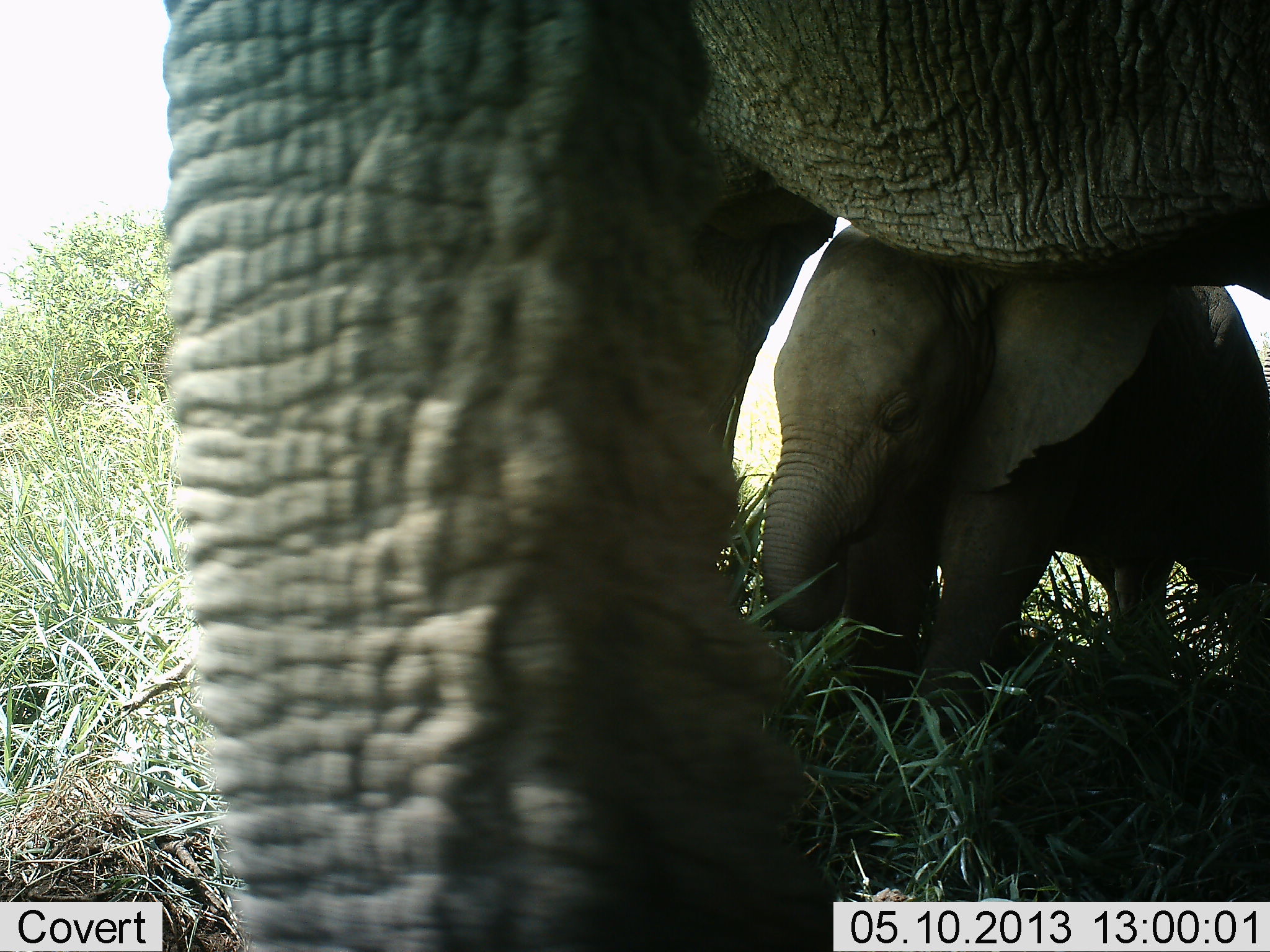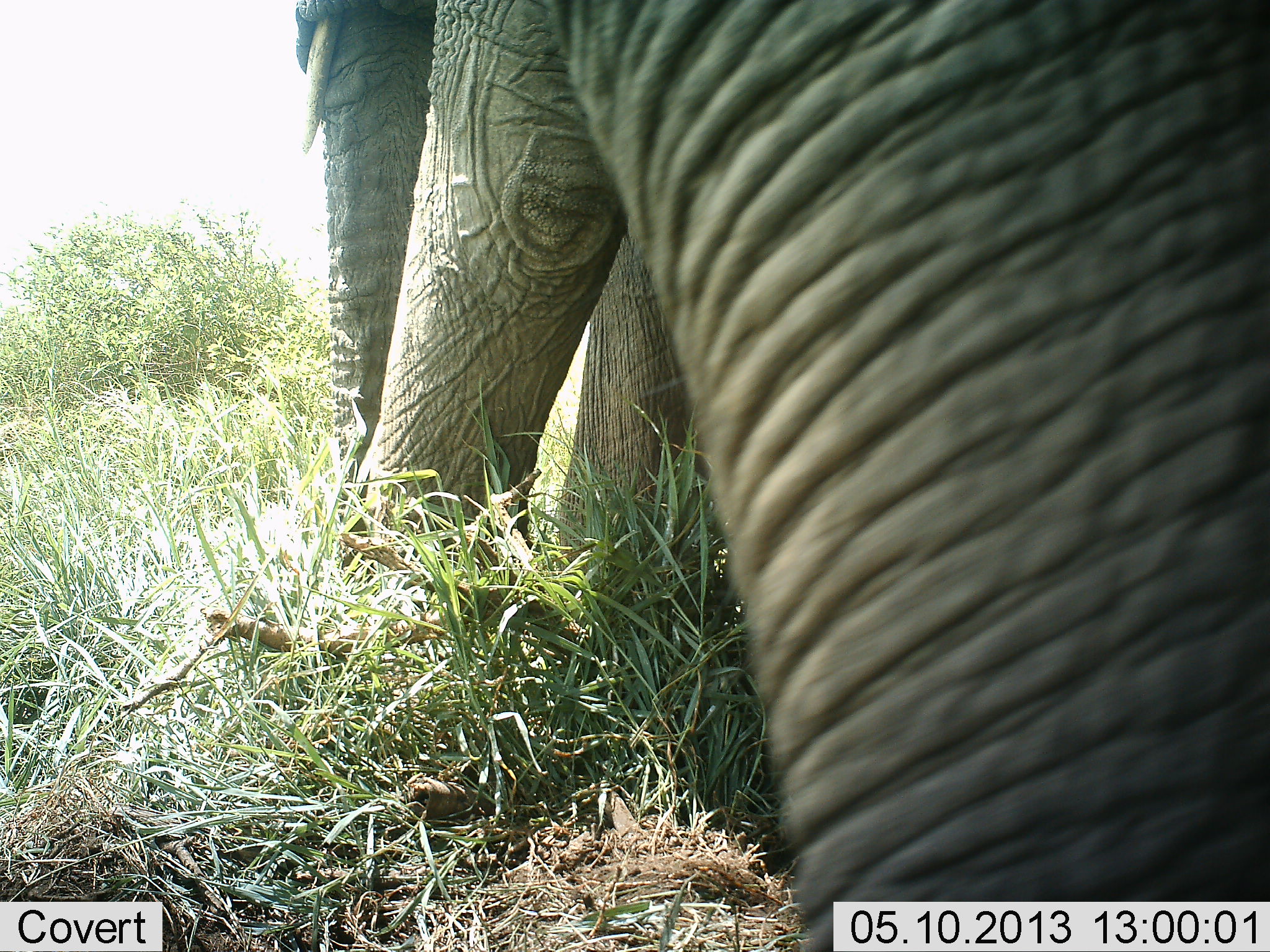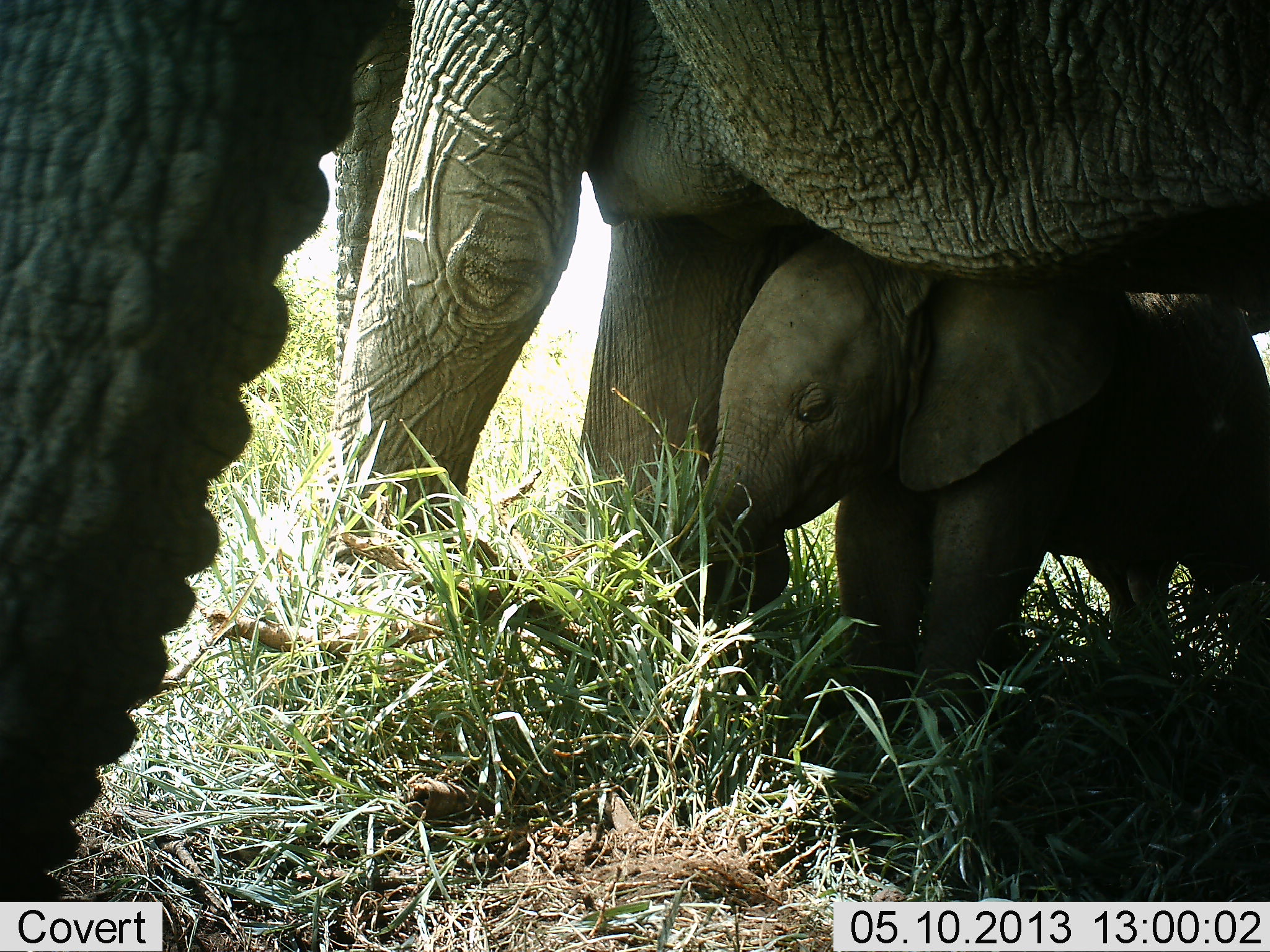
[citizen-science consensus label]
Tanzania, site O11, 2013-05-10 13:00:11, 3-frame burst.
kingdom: Animalia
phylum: Chordata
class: Mammalia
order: Proboscidea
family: Elephantidae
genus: Loxodonta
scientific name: Loxodonta africana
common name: african bush elephant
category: elephant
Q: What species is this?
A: Elephant (african bush elephant) (Loxodonta africana).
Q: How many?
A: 2.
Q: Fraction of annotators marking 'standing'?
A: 77%.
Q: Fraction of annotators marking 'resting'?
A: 14%.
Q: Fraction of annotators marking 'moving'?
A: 21%.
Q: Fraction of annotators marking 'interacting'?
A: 5%.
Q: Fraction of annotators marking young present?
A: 67%.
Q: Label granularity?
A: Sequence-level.